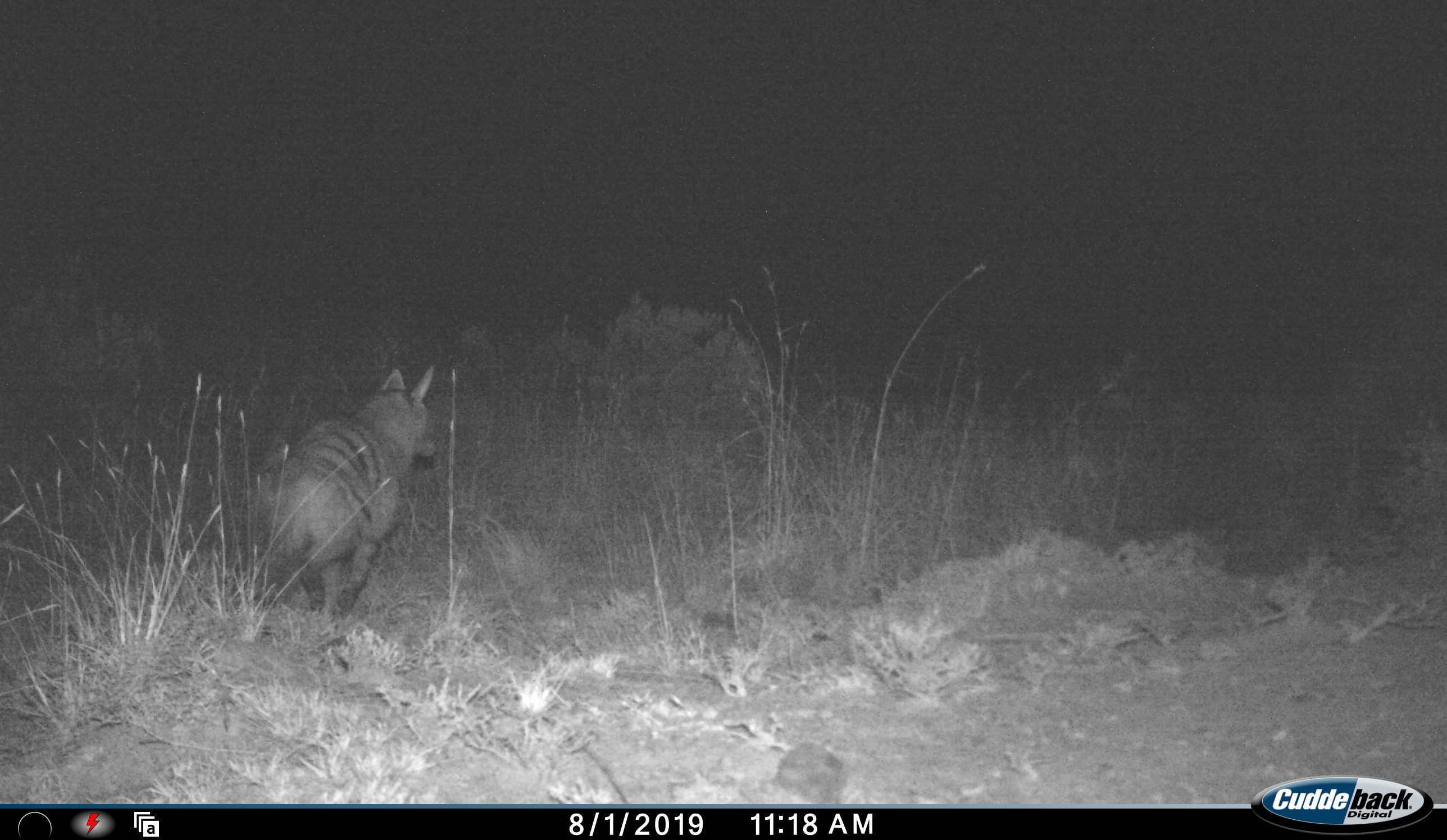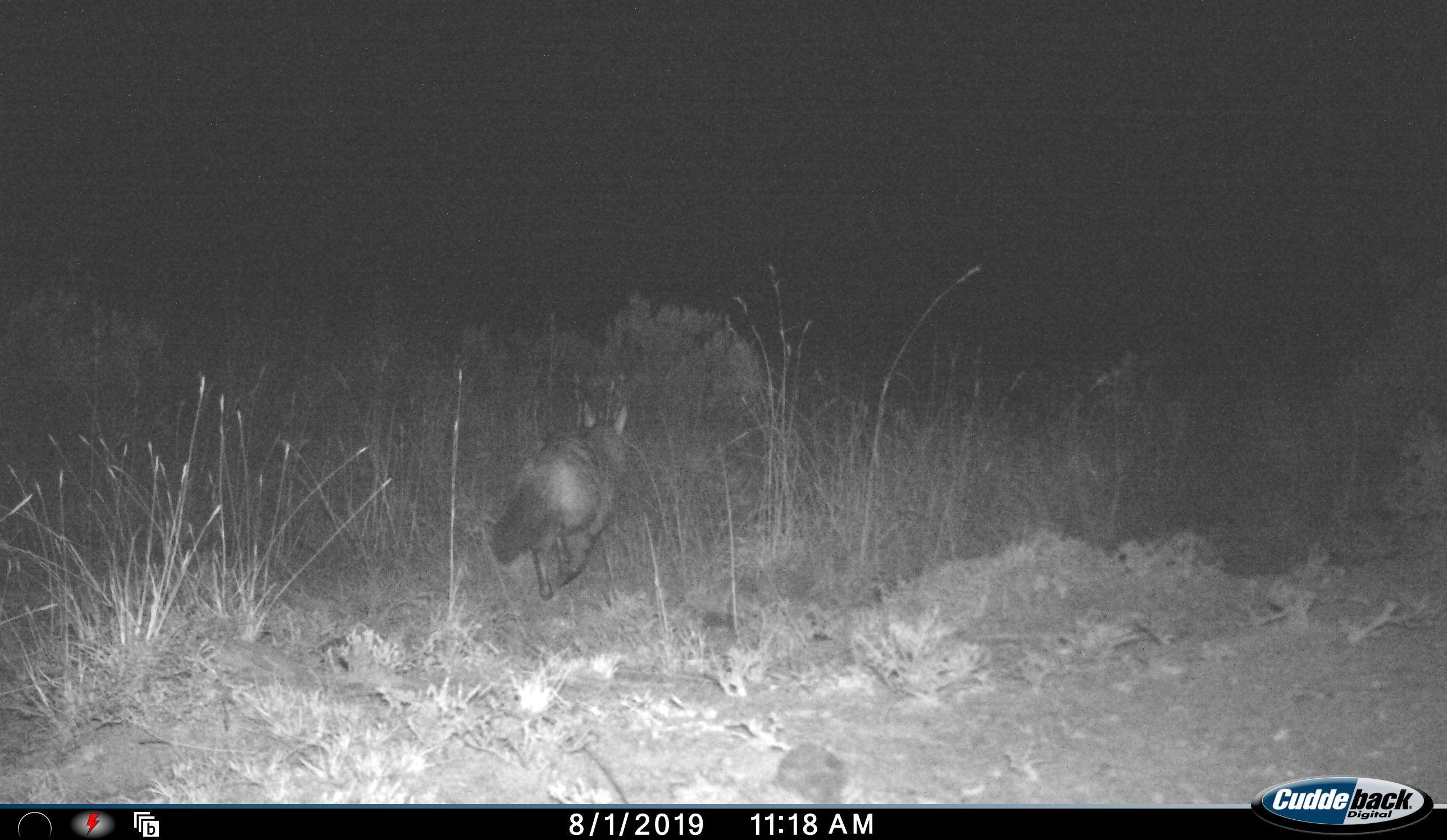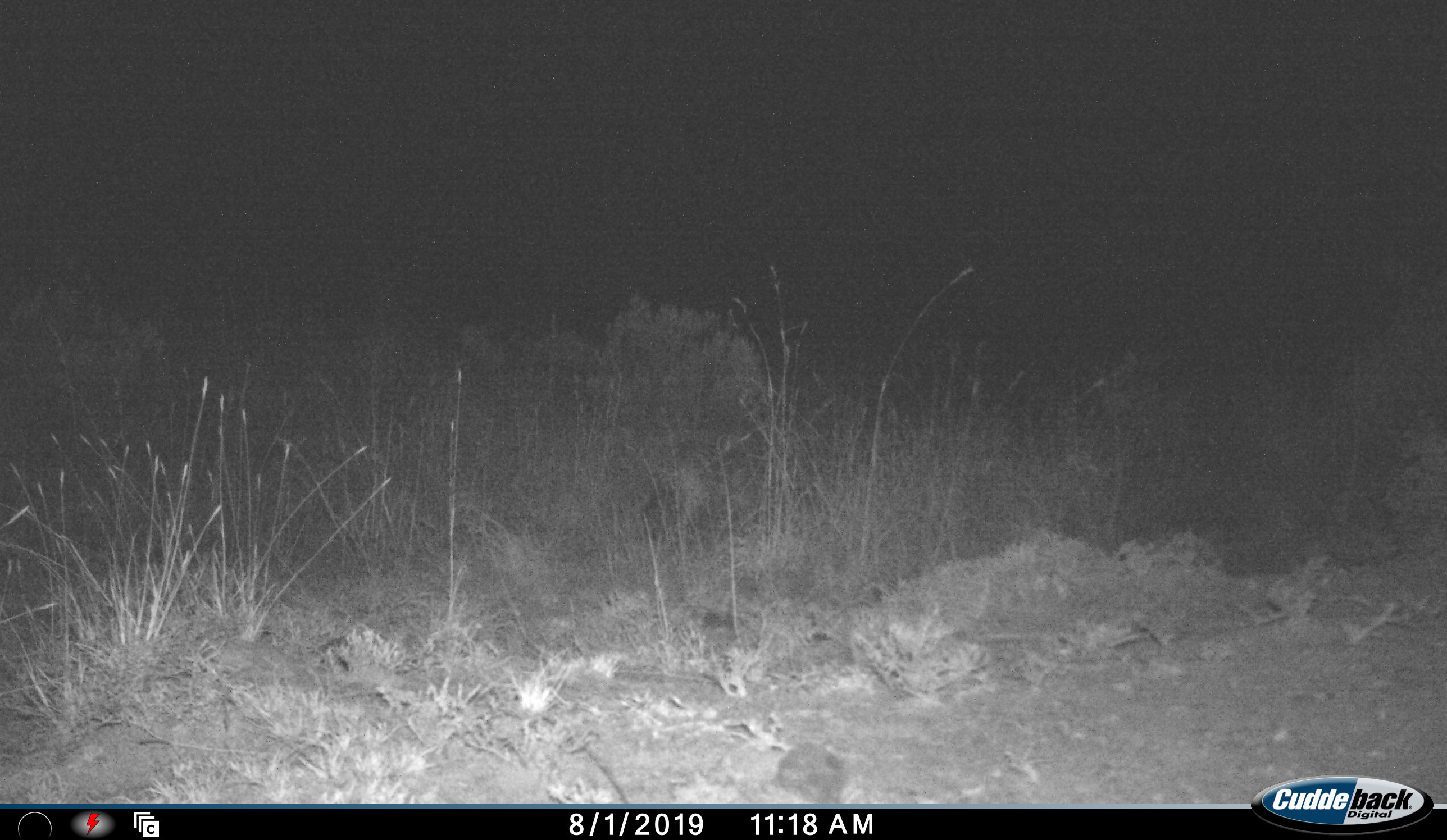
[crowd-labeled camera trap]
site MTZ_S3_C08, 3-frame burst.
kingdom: Animalia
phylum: Chordata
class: Mammalia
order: Carnivora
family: Hyaenidae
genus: Proteles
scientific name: Proteles cristatus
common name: aardwolf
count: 1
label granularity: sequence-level